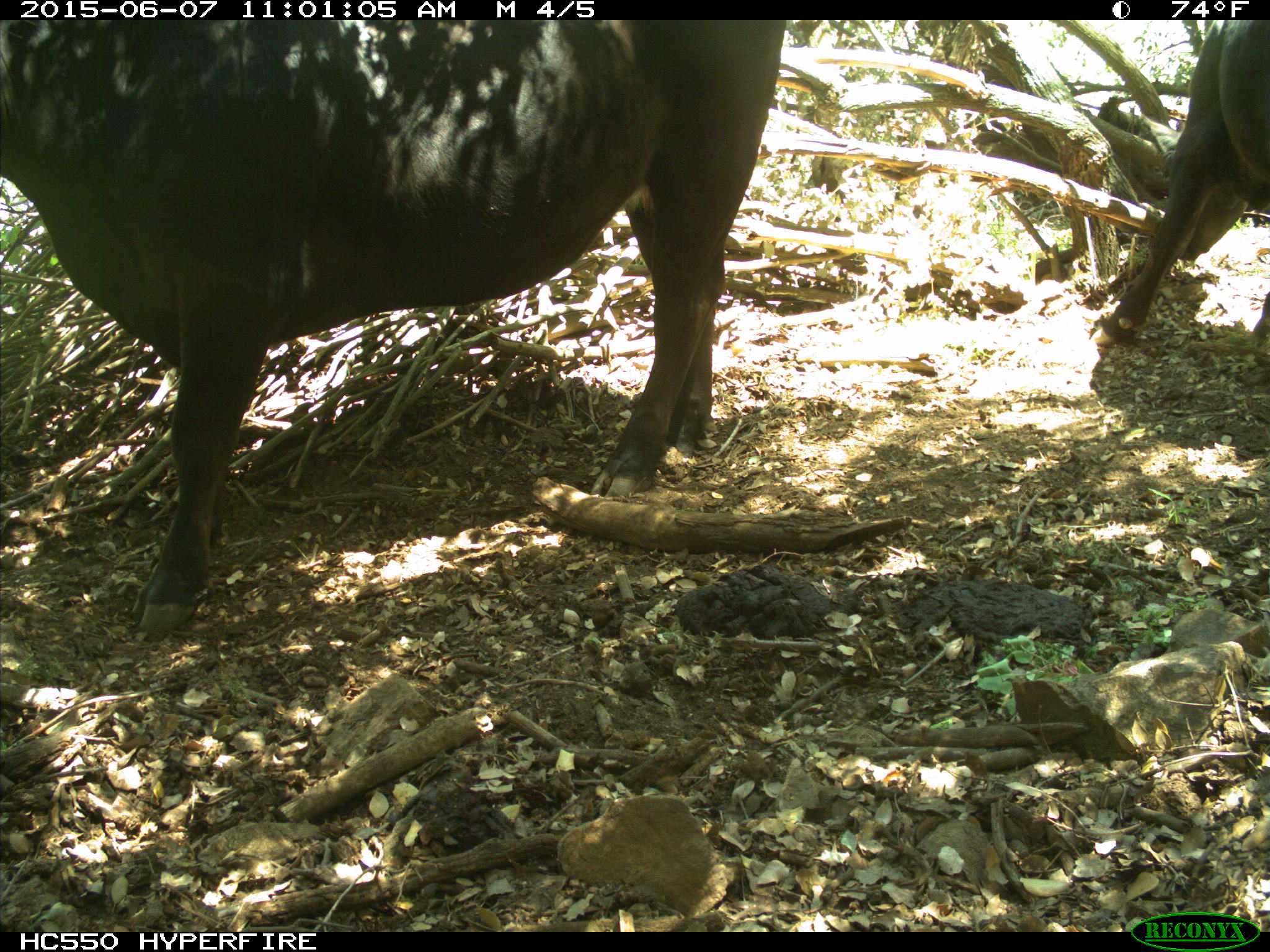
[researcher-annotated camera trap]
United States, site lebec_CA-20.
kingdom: Animalia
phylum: Chordata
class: Mammalia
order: Artiodactyla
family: Bovidae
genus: Bos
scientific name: Bos taurus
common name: domestic cow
Bos taurus (domestic cow).